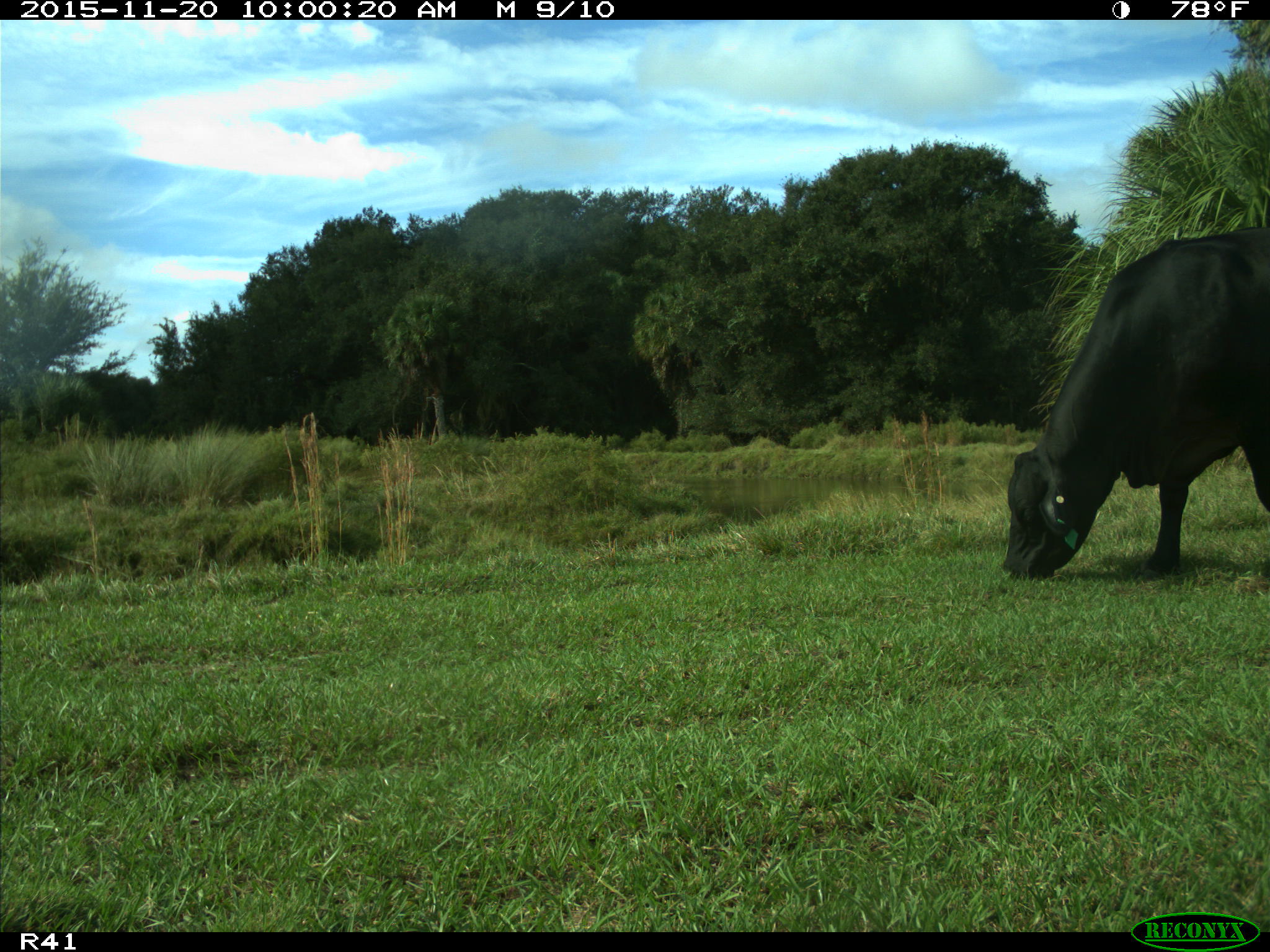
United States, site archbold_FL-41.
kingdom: Animalia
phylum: Chordata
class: Mammalia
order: Artiodactyla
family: Bovidae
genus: Bos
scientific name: Bos taurus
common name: domestic cow